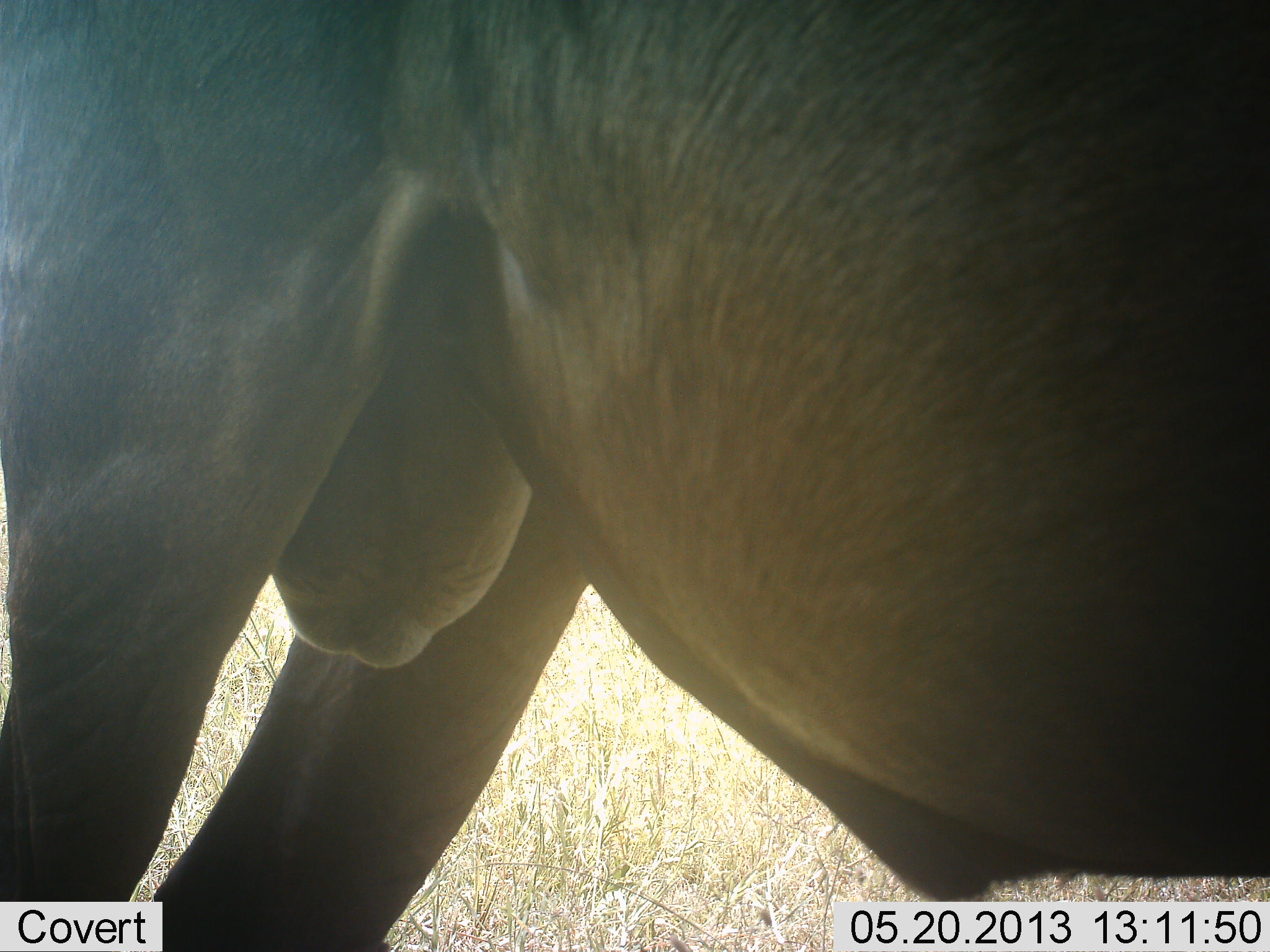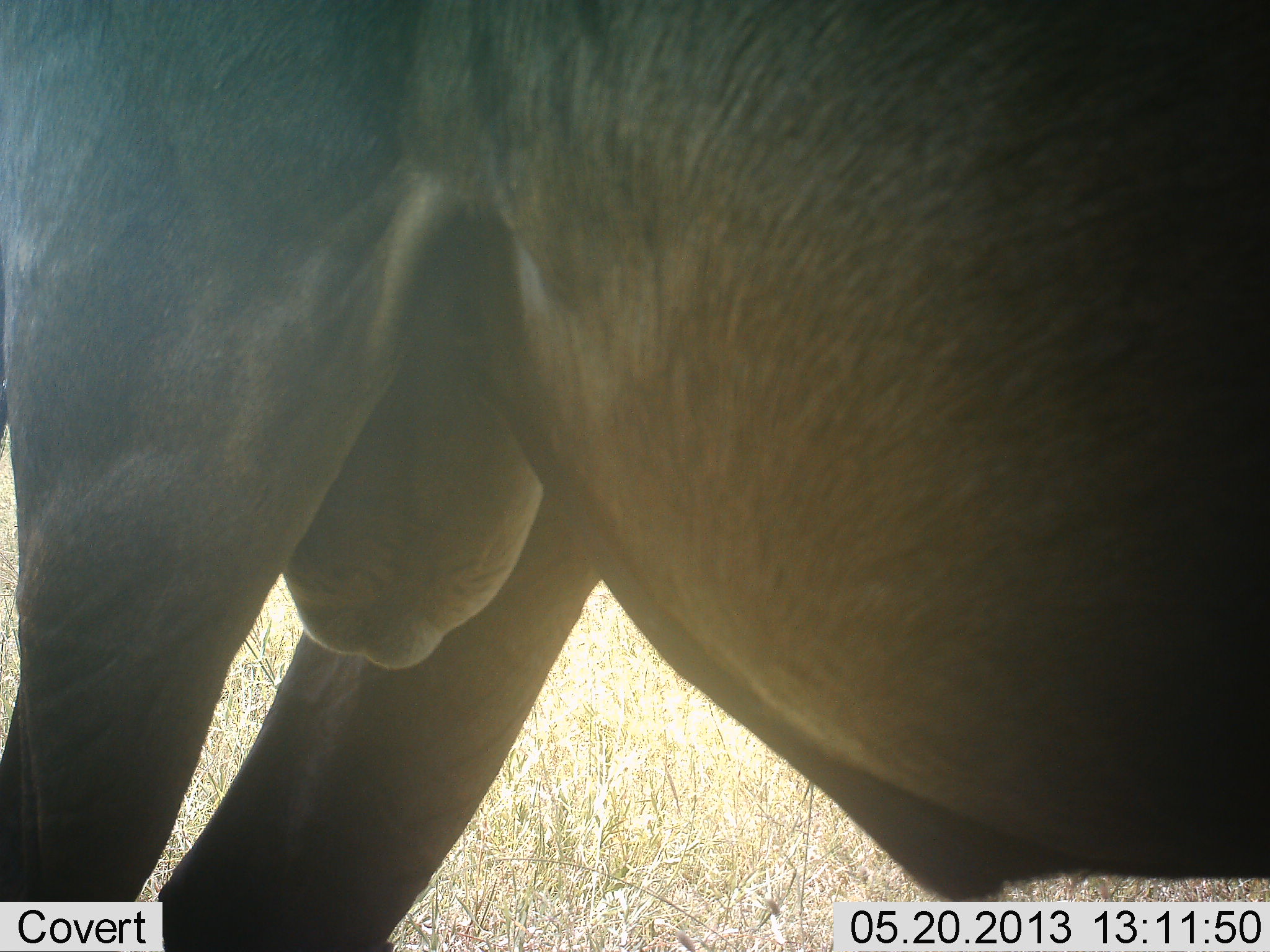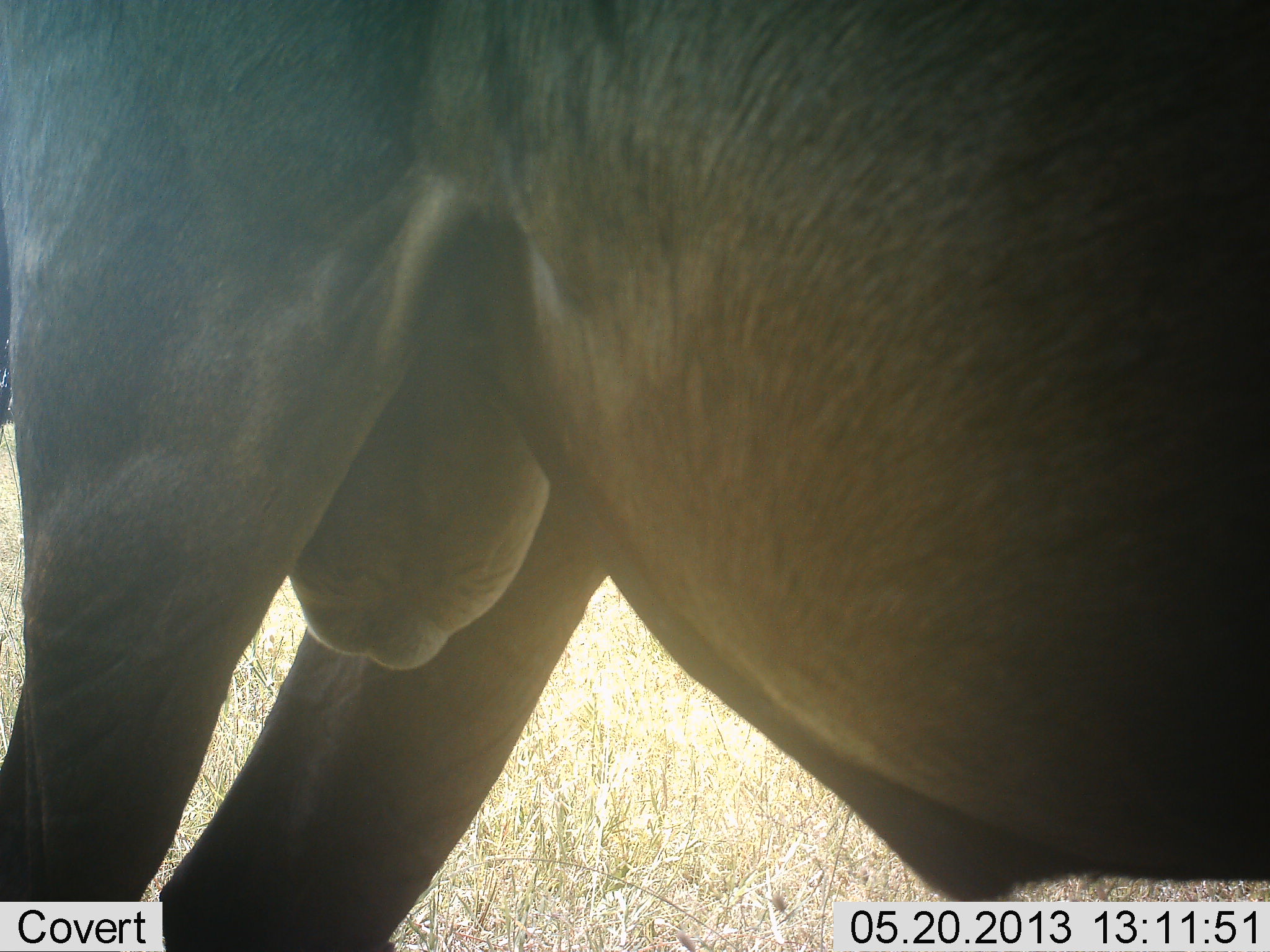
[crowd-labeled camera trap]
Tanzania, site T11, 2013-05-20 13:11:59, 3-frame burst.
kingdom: Animalia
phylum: Chordata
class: Mammalia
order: Artiodactyla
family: Bovidae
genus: Connochaetes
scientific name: Connochaetes taurinus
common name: blue wildebeest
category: wildebeest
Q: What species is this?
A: Wildebeest (blue wildebeest) (Connochaetes taurinus).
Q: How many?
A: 1.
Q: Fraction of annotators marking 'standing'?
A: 100%.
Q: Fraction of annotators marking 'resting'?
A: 0%.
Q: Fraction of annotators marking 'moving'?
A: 0%.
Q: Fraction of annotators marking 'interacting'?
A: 0%.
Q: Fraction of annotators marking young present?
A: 0%.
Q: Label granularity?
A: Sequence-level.